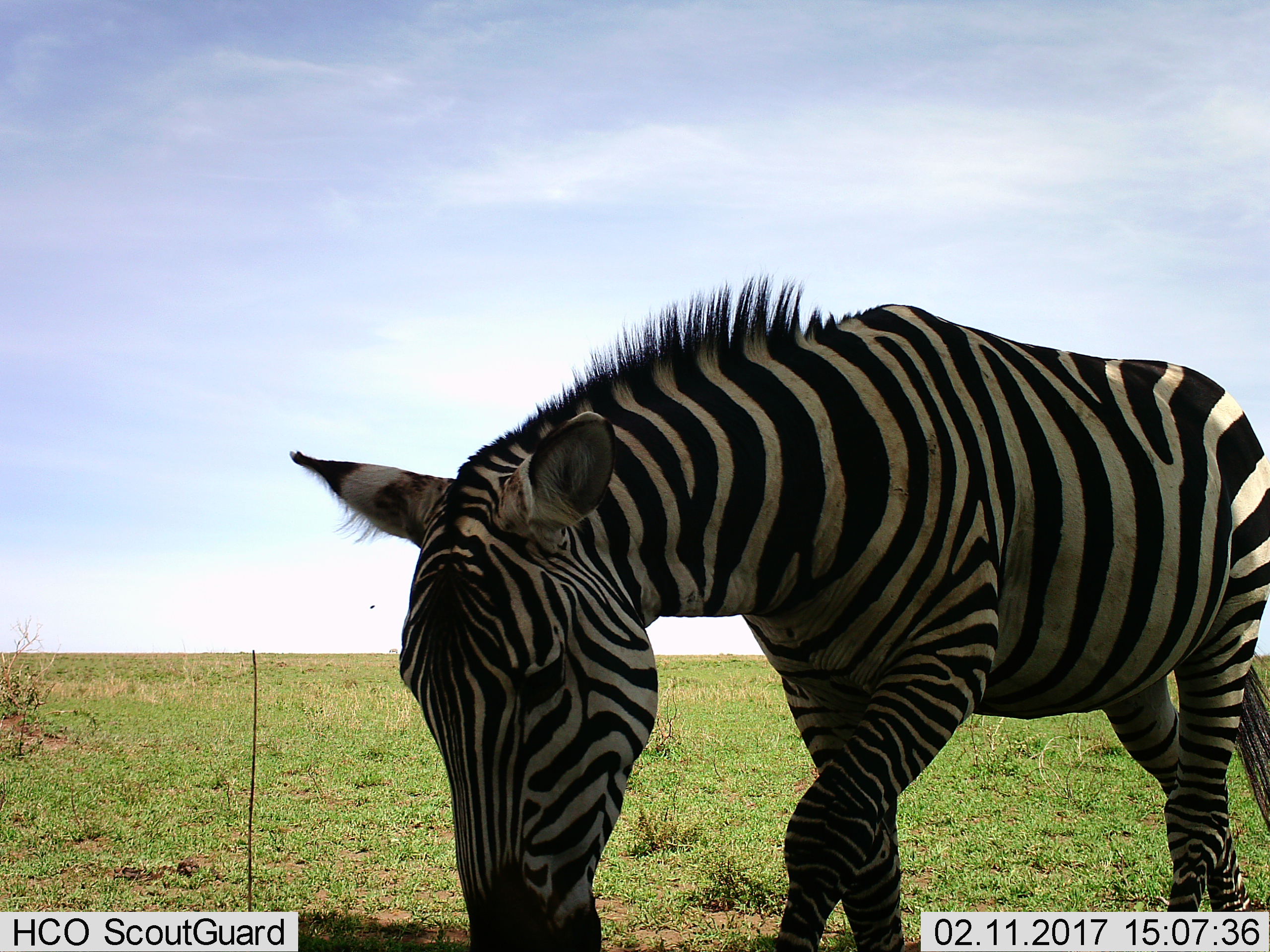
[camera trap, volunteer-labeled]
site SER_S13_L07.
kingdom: Animalia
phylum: Chordata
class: Mammalia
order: Perissodactyla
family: Equidae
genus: Equus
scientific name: Equus quagga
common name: plains zebra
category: zebraplains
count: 1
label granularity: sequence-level